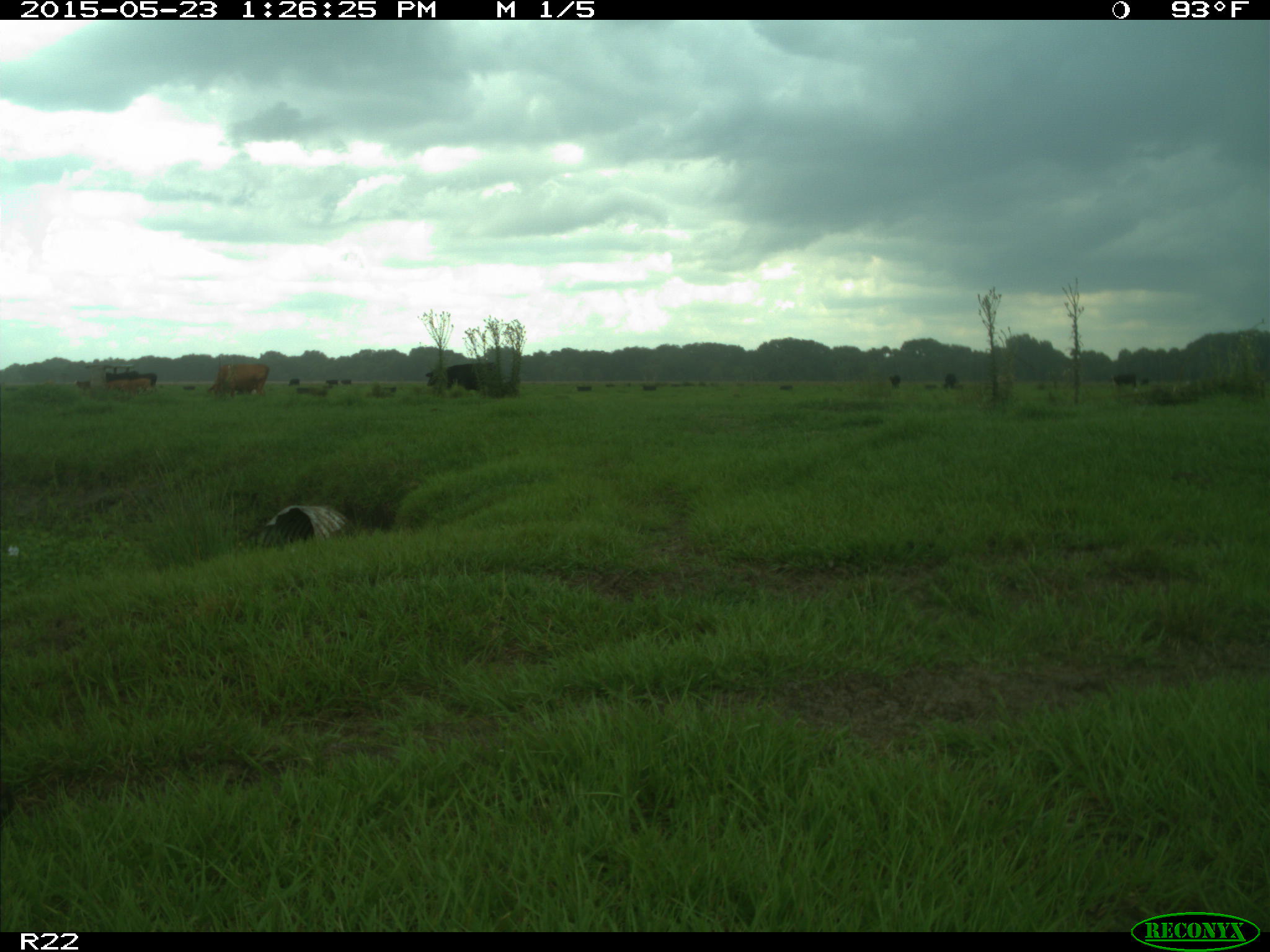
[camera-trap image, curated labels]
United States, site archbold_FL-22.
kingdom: Animalia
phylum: Chordata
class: Mammalia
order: Artiodactyla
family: Bovidae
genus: Bos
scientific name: Bos taurus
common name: domestic cow